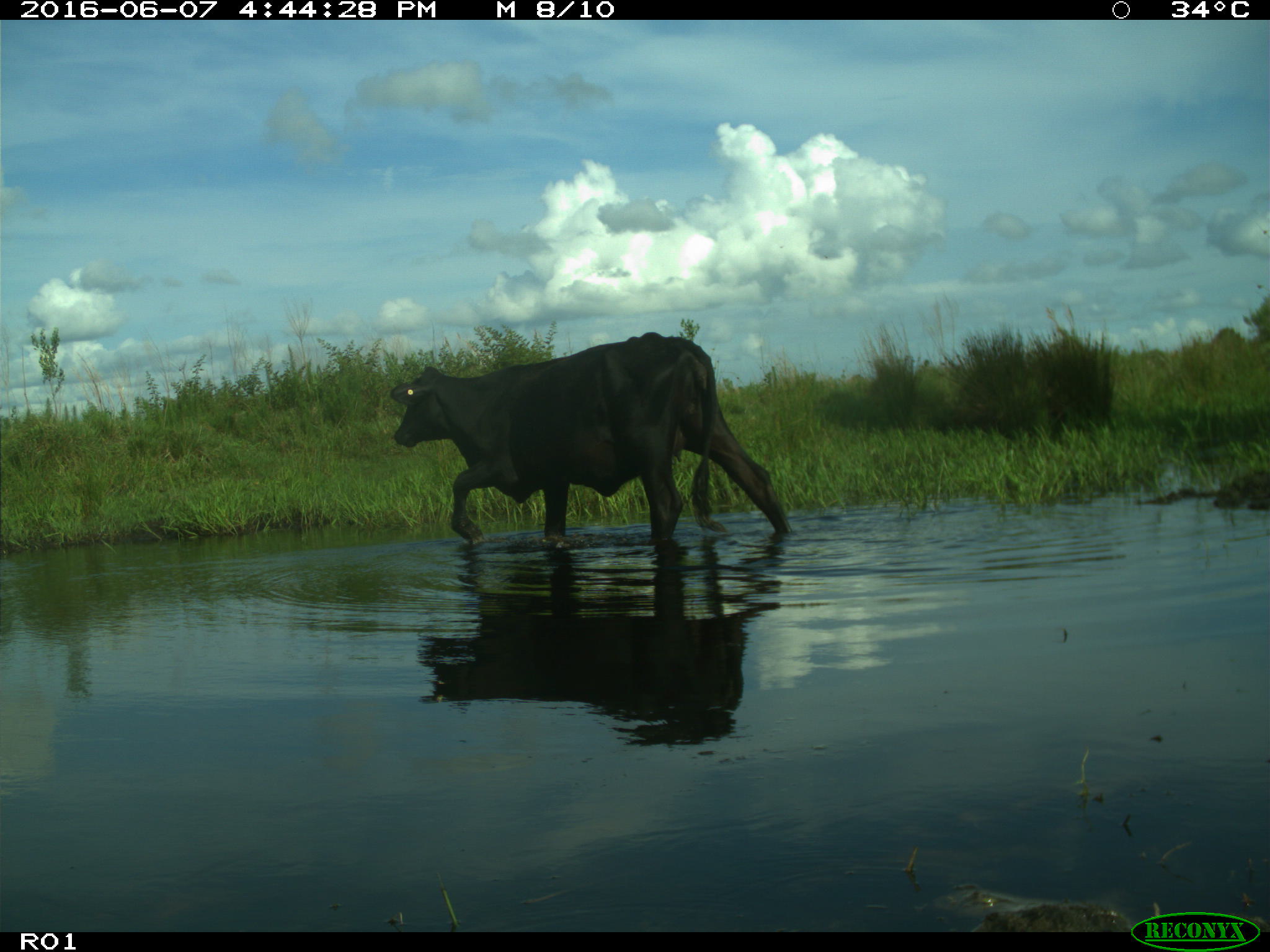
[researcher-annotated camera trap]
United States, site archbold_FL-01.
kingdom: Animalia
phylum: Chordata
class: Mammalia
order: Artiodactyla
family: Bovidae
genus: Bos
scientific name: Bos taurus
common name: domestic cow